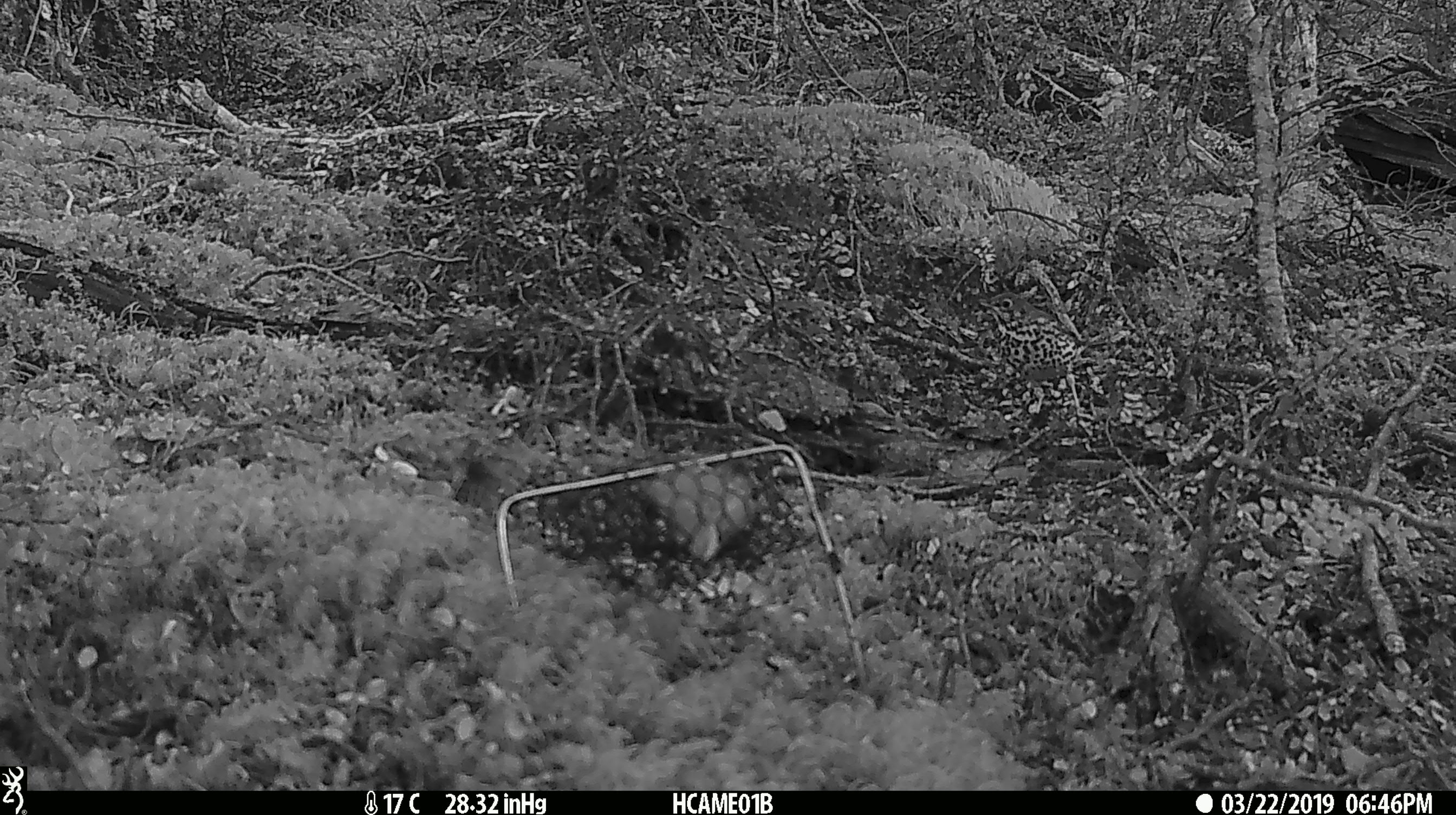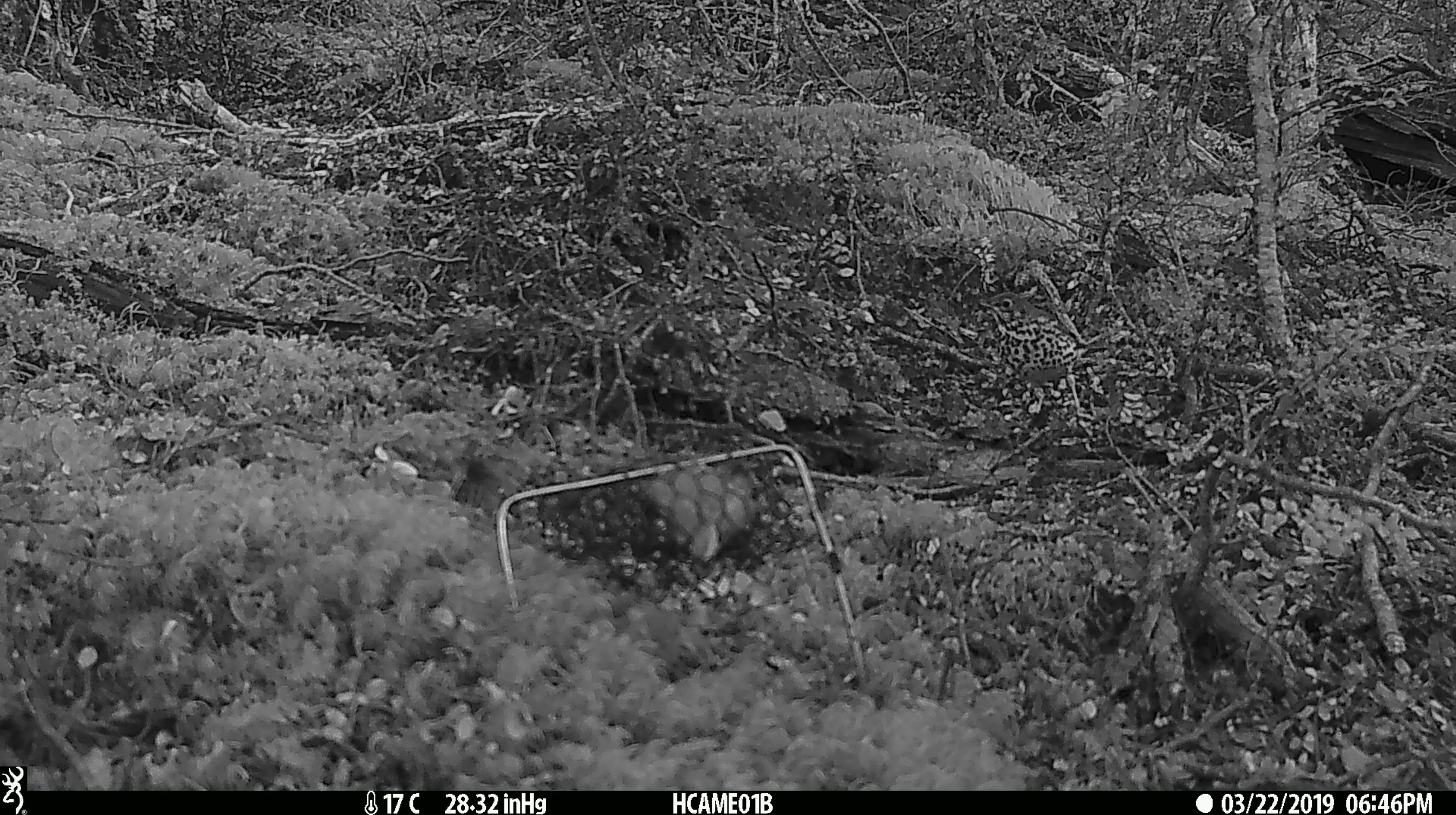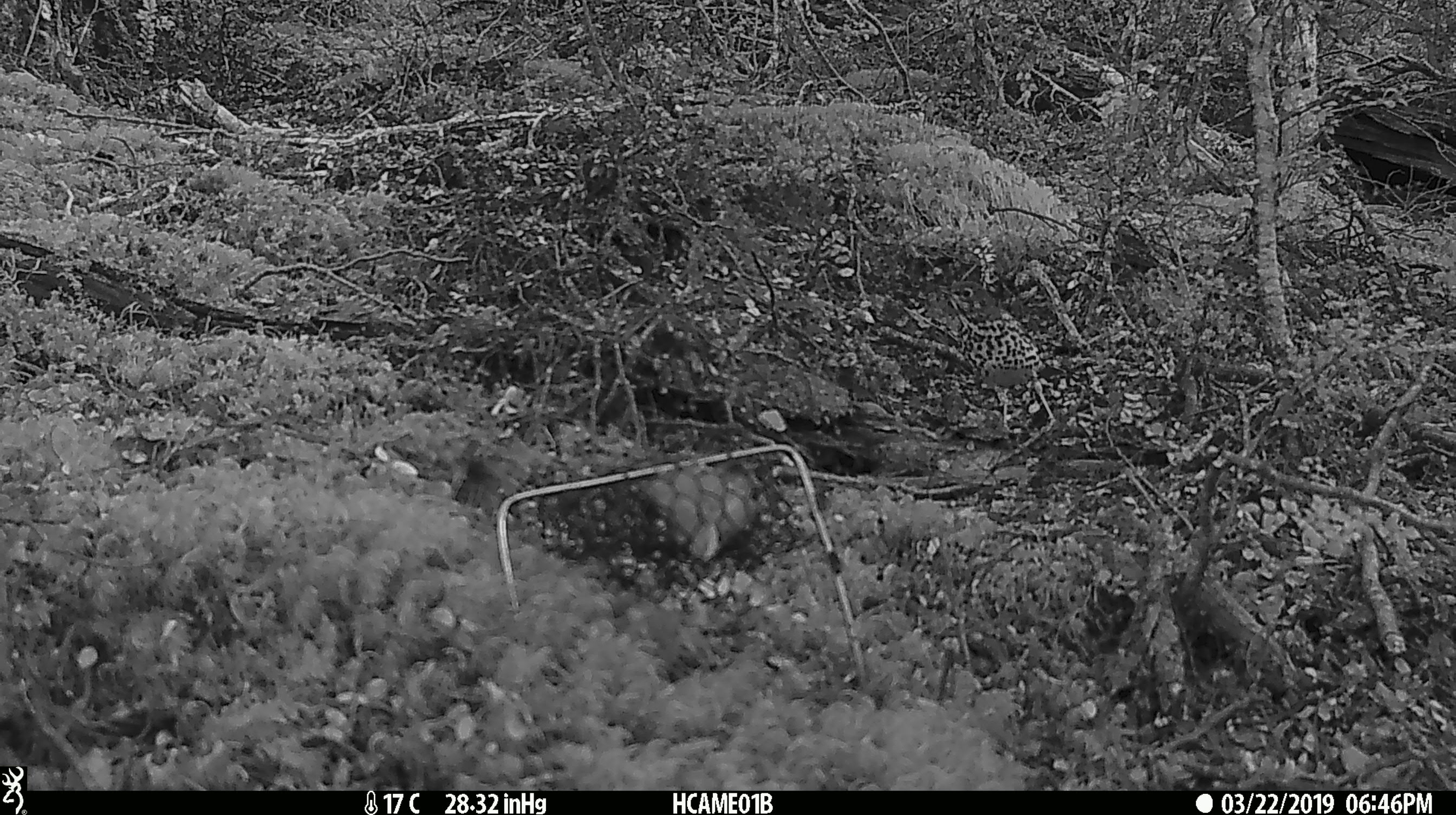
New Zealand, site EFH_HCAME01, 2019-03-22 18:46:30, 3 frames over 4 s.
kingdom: Animalia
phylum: Chordata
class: Aves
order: Passeriformes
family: Turdidae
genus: Turdus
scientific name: Turdus philomelos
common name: song thrush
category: thrush